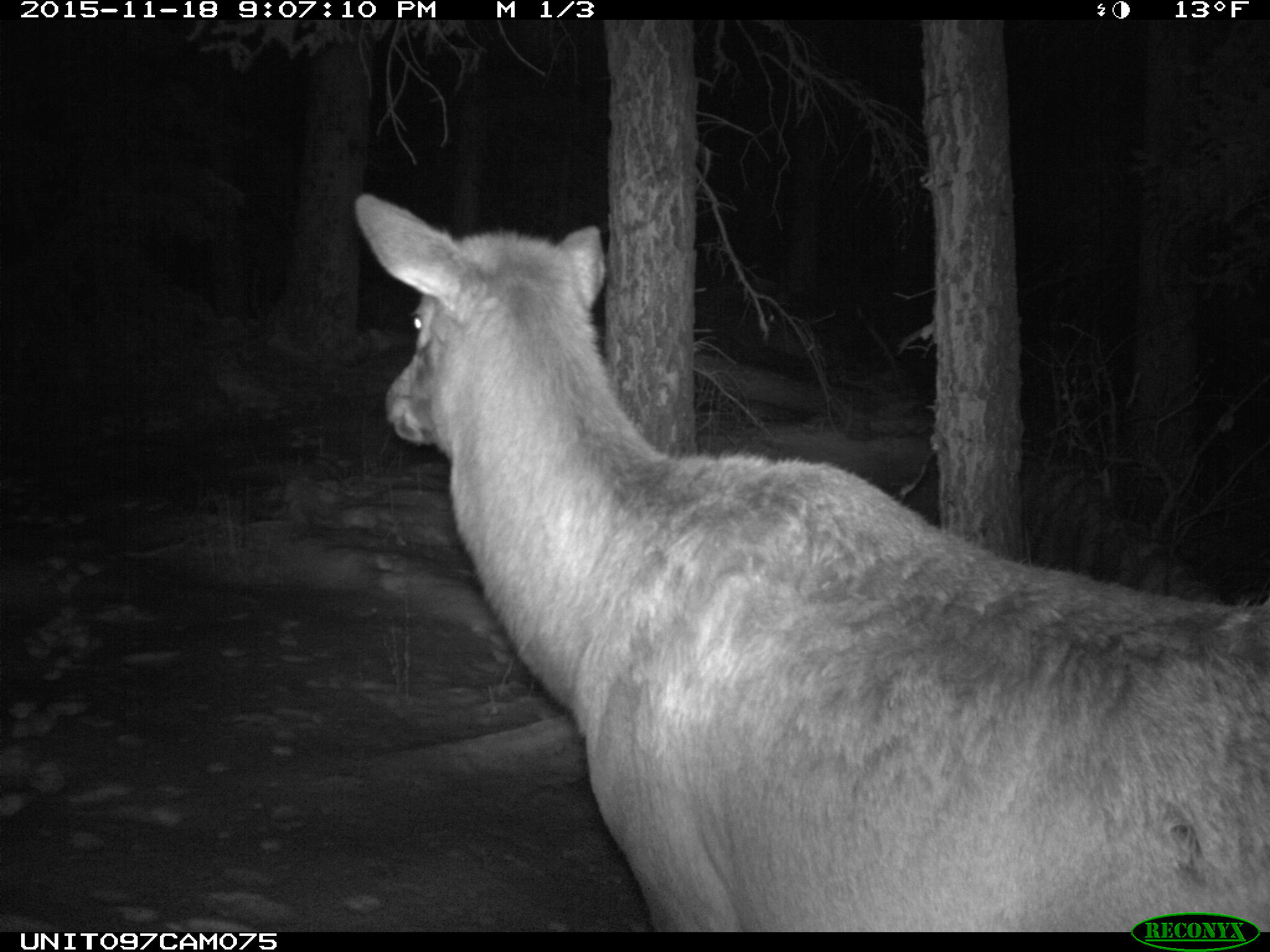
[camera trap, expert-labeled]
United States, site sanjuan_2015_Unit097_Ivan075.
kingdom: Animalia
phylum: Chordata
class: Mammalia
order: Artiodactyla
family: Cervidae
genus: Cervus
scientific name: Cervus elaphus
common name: red deer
Cervus elaphus (red deer).